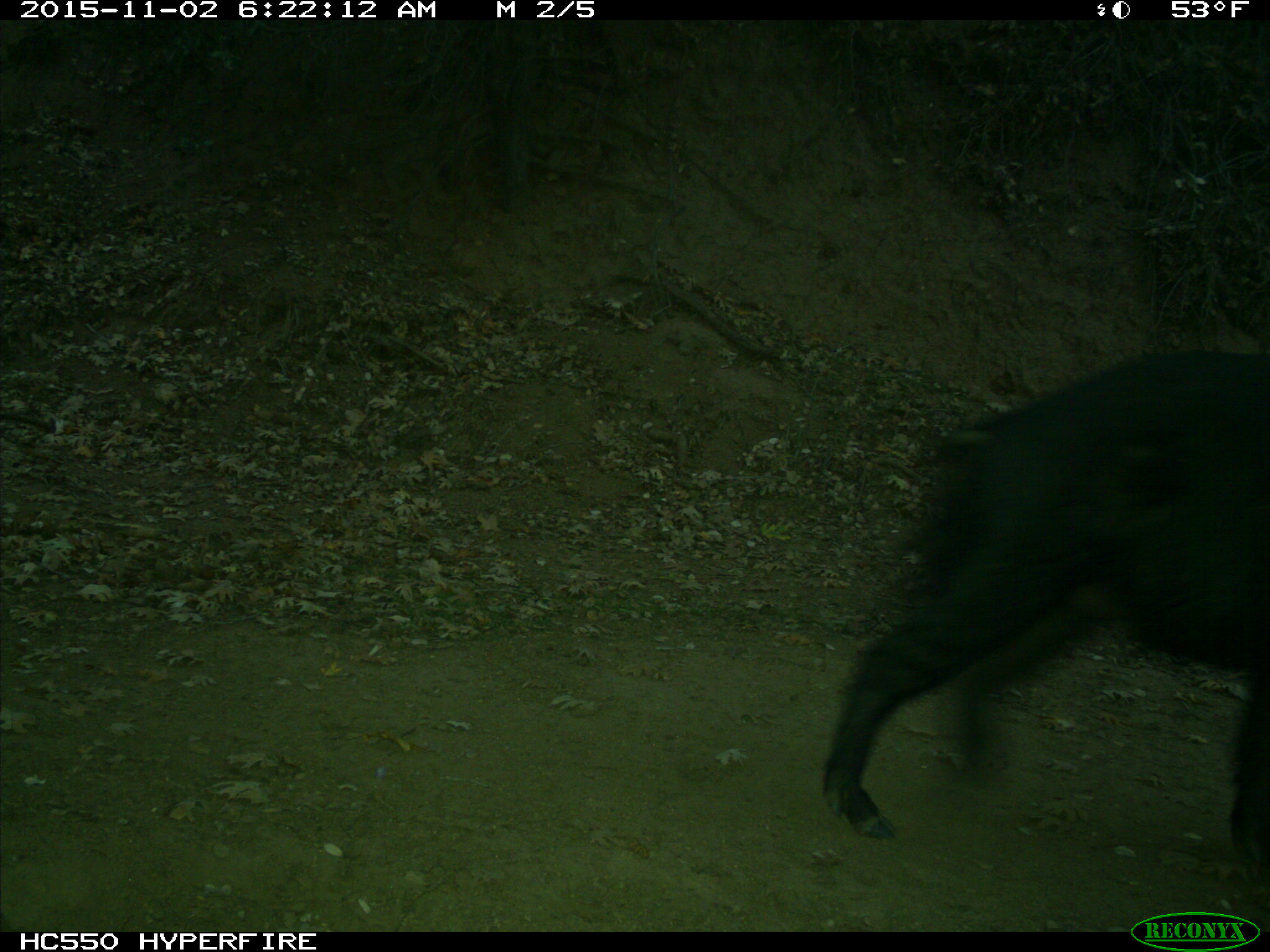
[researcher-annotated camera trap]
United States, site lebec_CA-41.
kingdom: Animalia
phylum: Chordata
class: Mammalia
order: Artiodactyla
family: Suidae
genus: Sus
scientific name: Sus scrofa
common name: wild boar